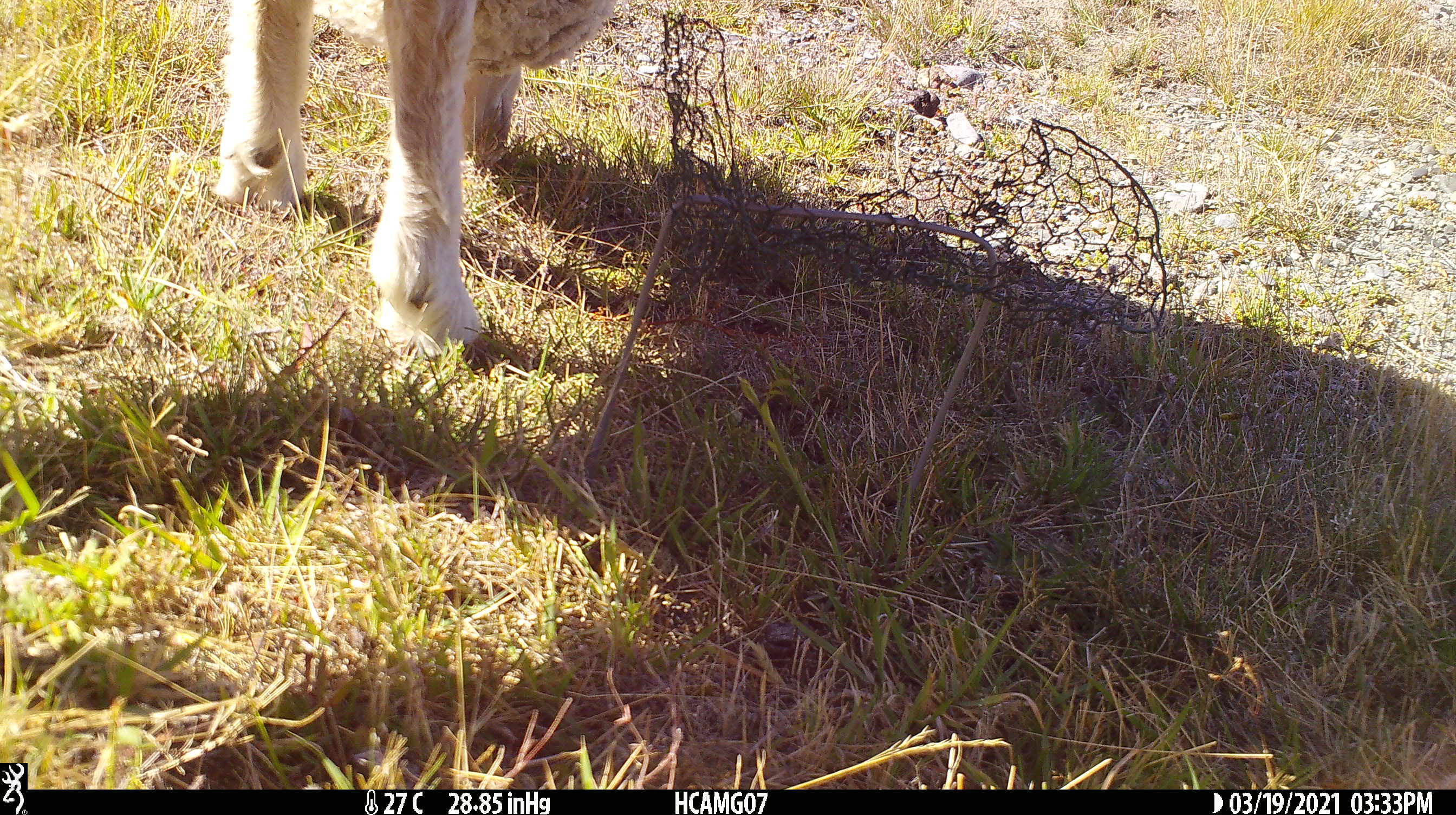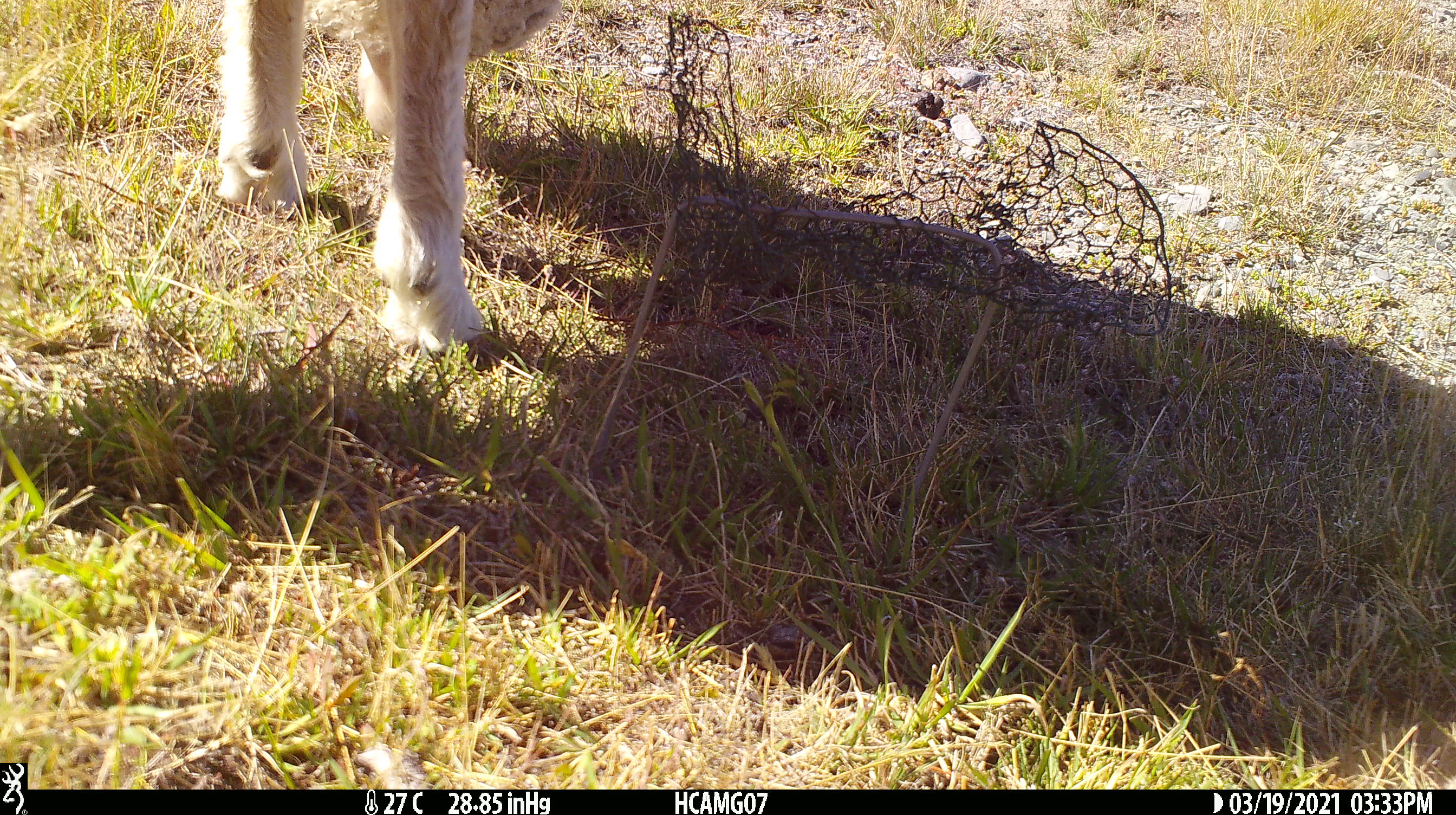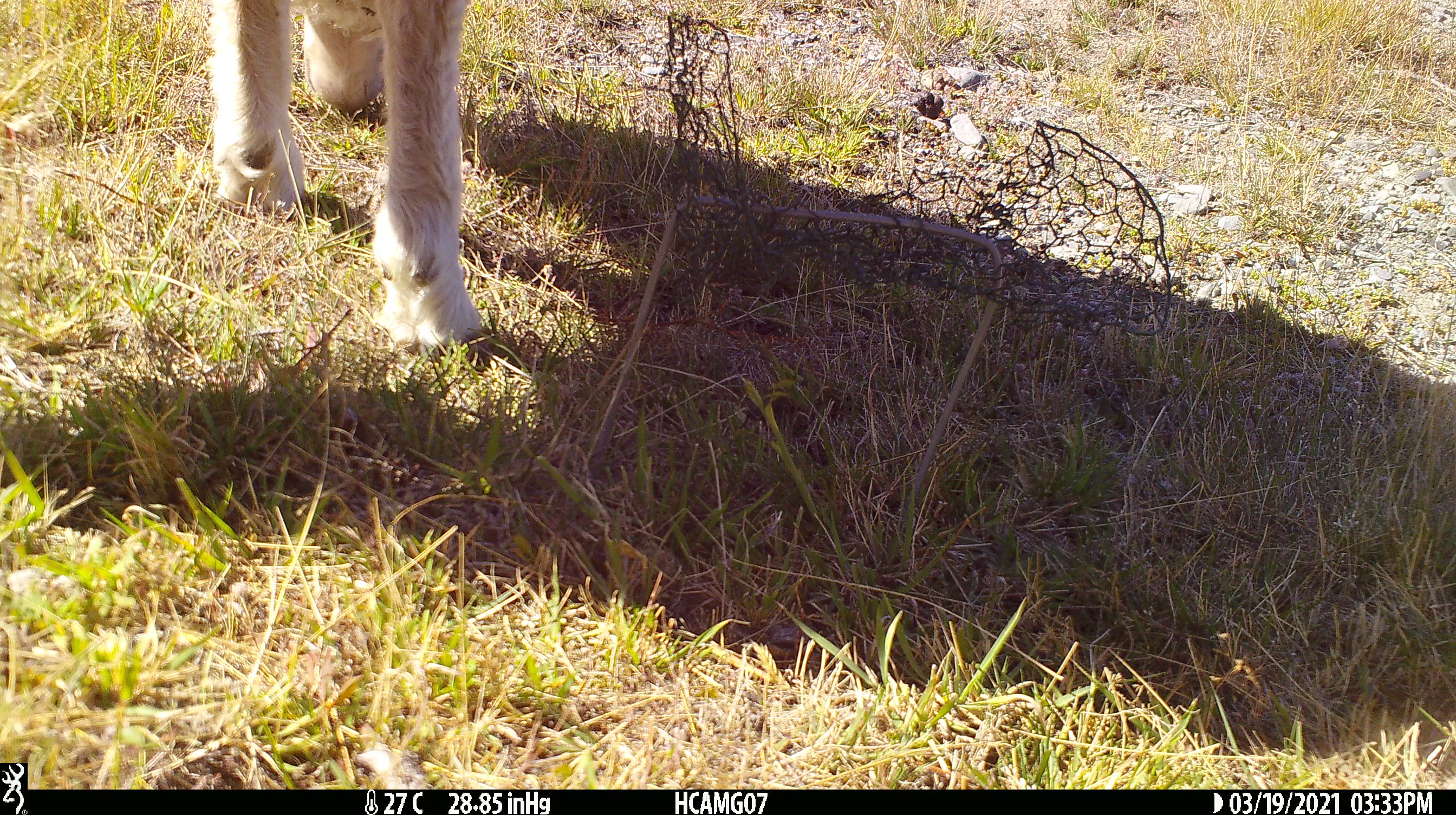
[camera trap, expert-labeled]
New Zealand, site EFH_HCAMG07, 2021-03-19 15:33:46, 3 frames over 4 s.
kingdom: Animalia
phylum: Chordata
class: Mammalia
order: Artiodactyla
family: Bovidae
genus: Ovis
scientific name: Ovis aries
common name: domestic sheep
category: sheep